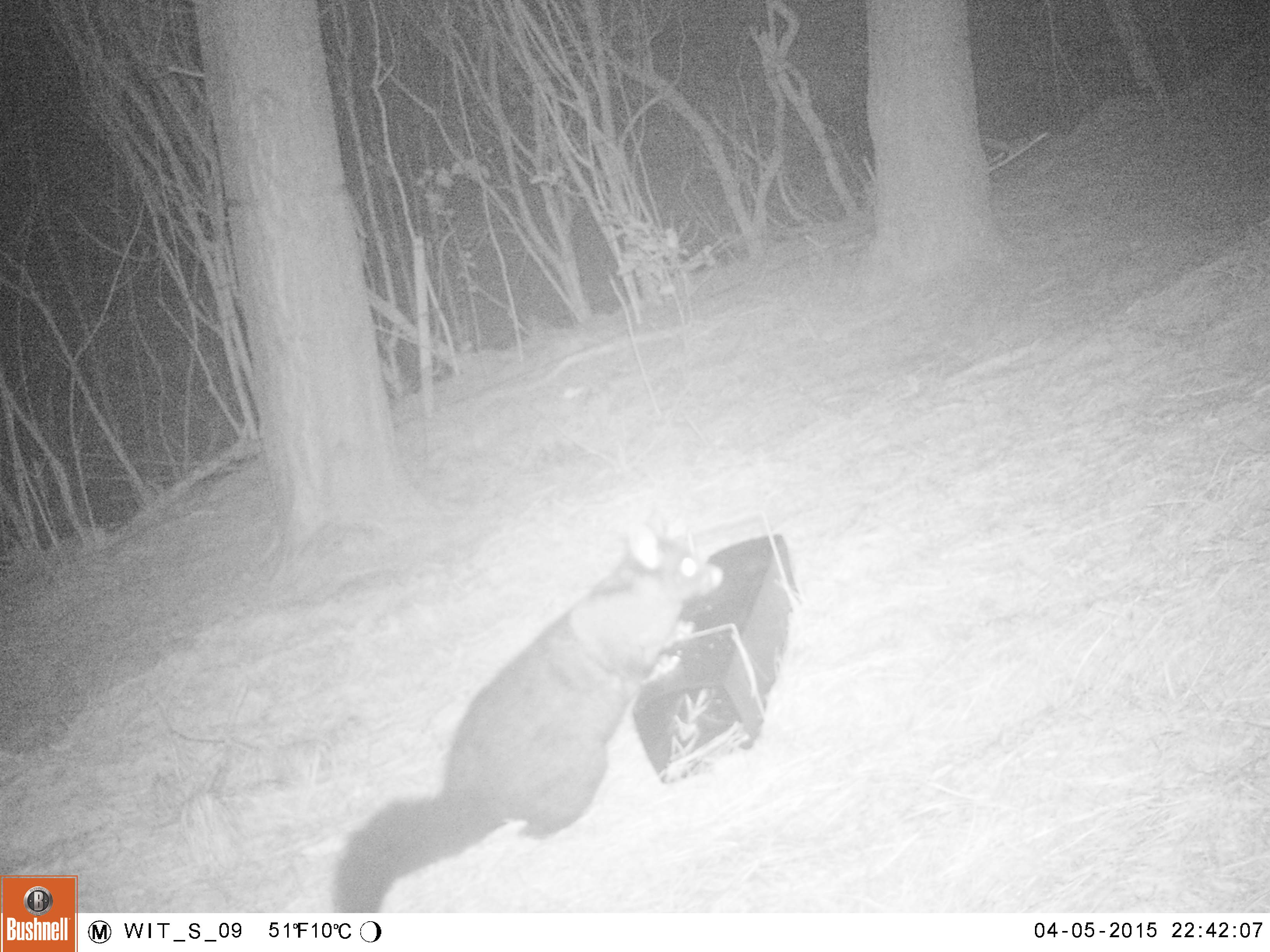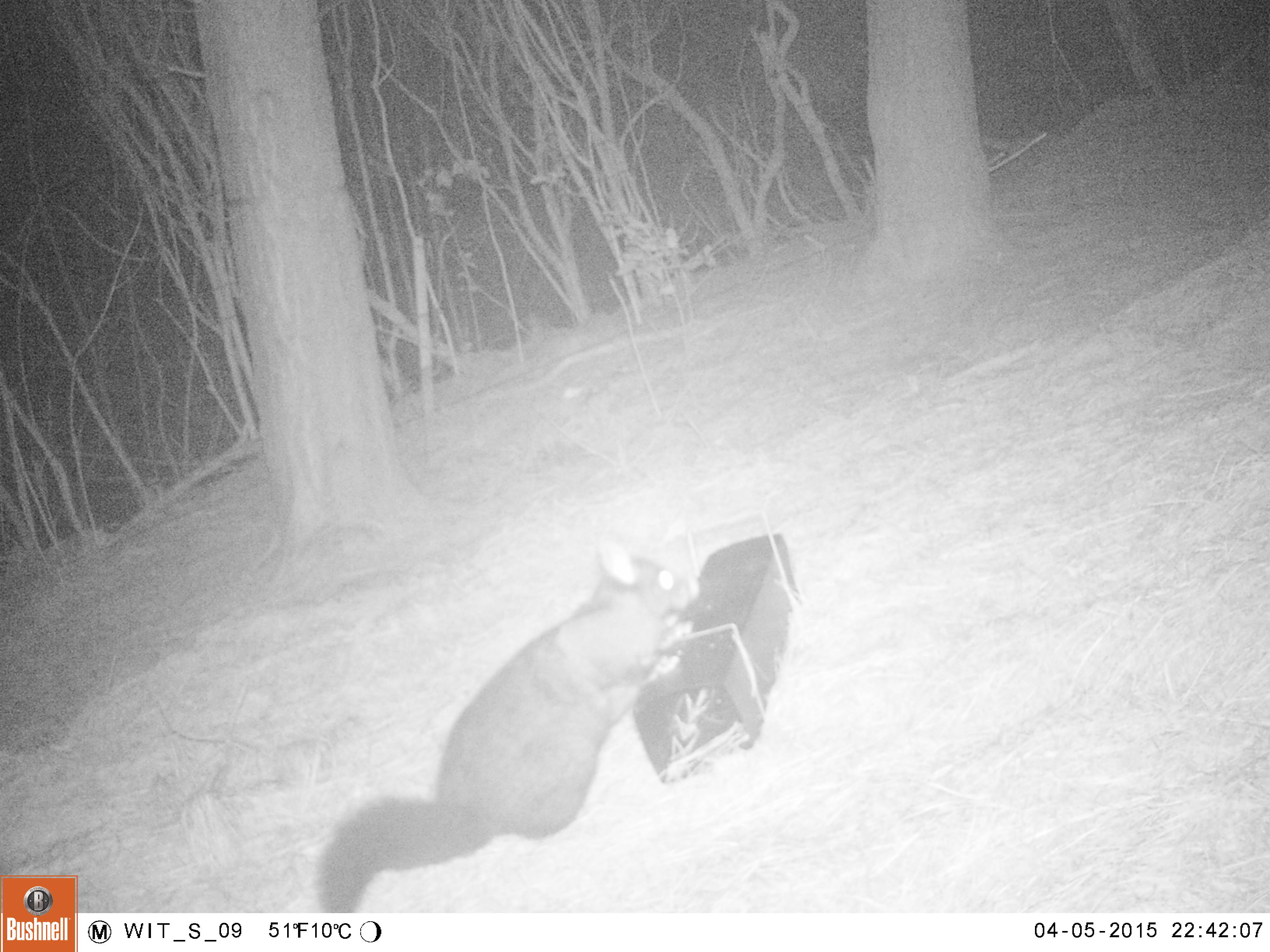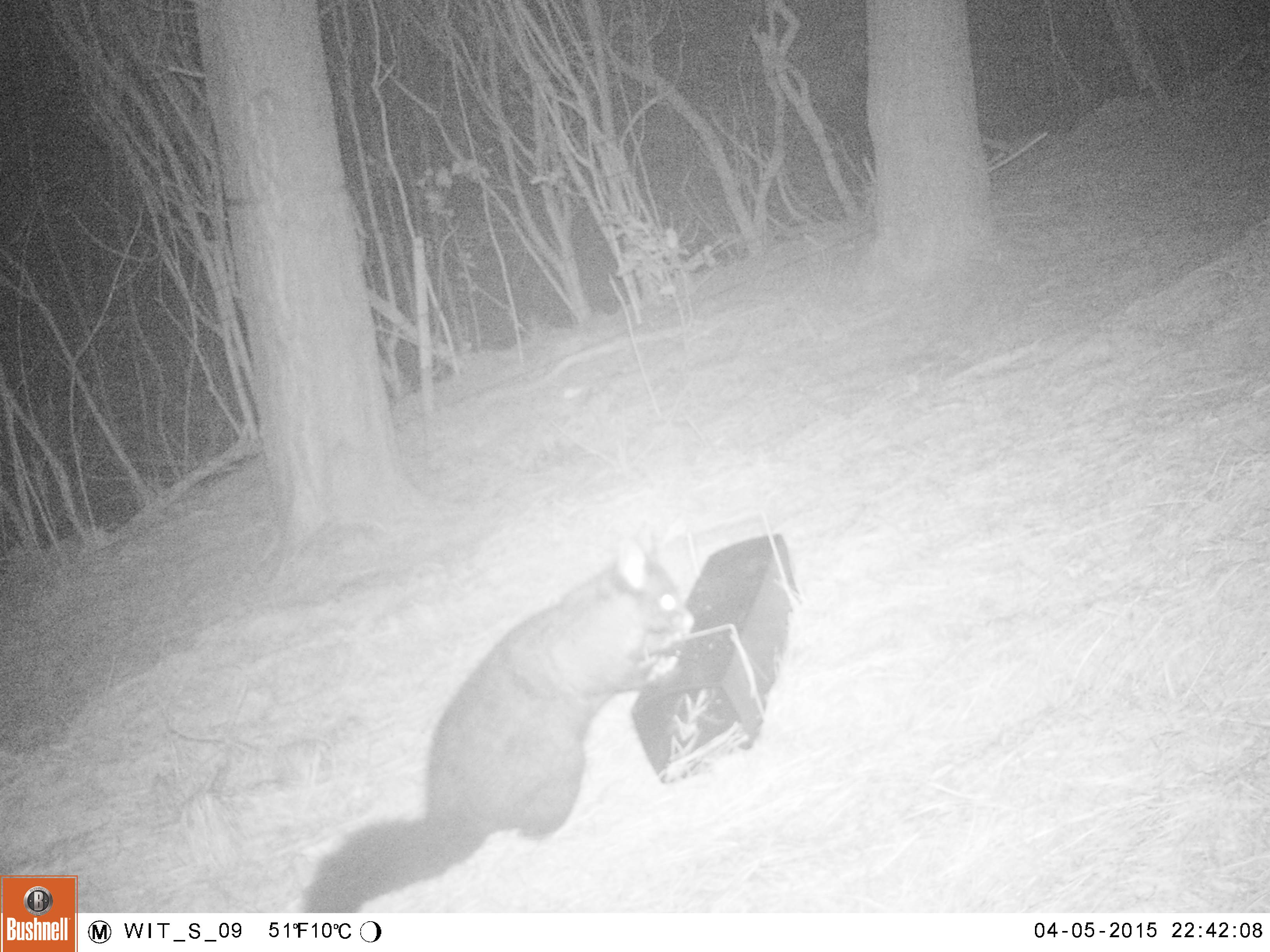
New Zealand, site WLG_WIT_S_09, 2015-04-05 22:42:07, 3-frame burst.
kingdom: Animalia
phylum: Chordata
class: Mammalia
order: Diprotodontia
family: Phalangeridae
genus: Trichosurus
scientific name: Trichosurus vulpecula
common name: common brushtail possum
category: possum